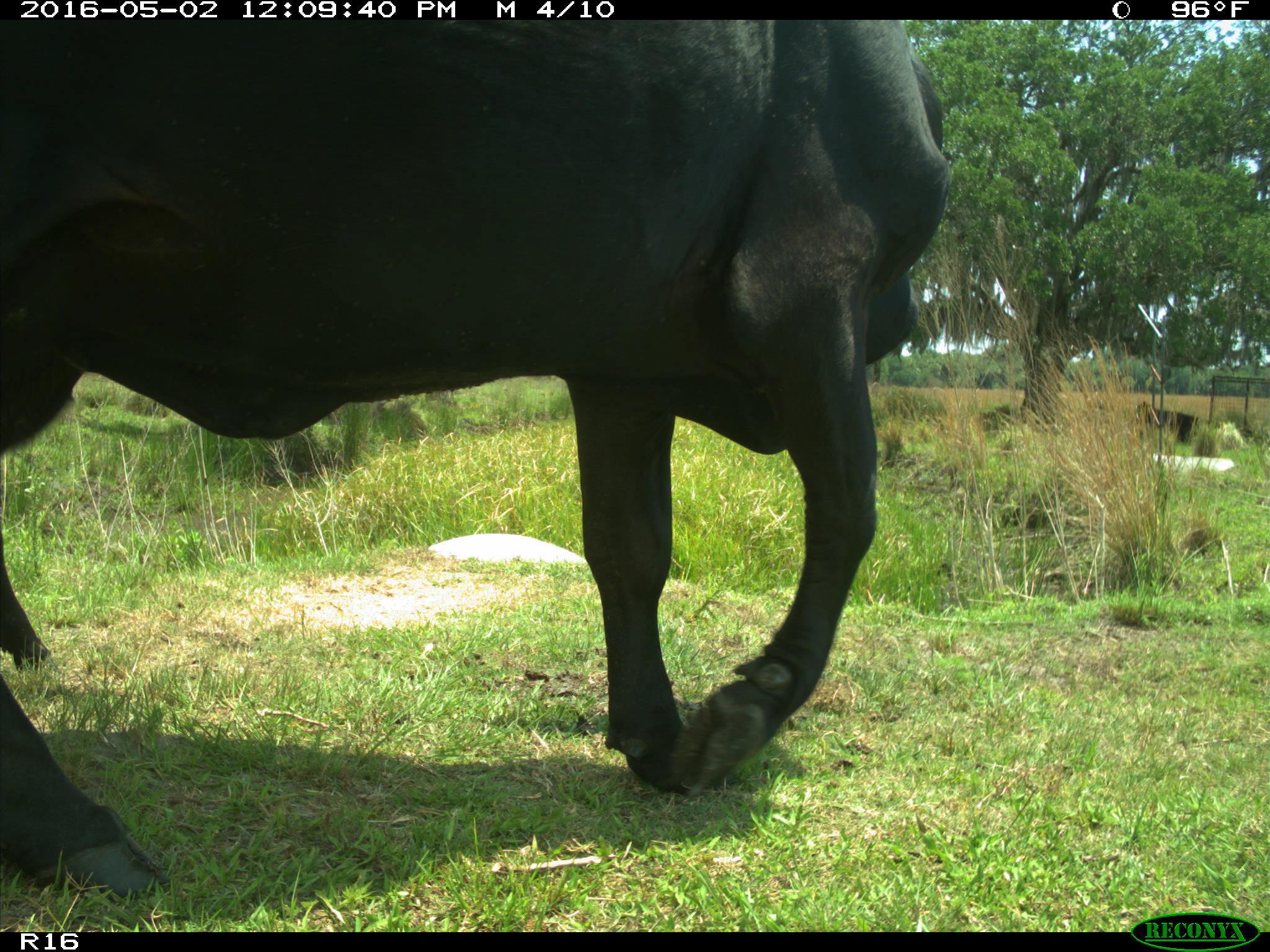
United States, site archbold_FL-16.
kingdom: Animalia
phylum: Chordata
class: Mammalia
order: Artiodactyla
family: Bovidae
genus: Bos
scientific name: Bos taurus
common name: domestic cow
Bos taurus (domestic cow).